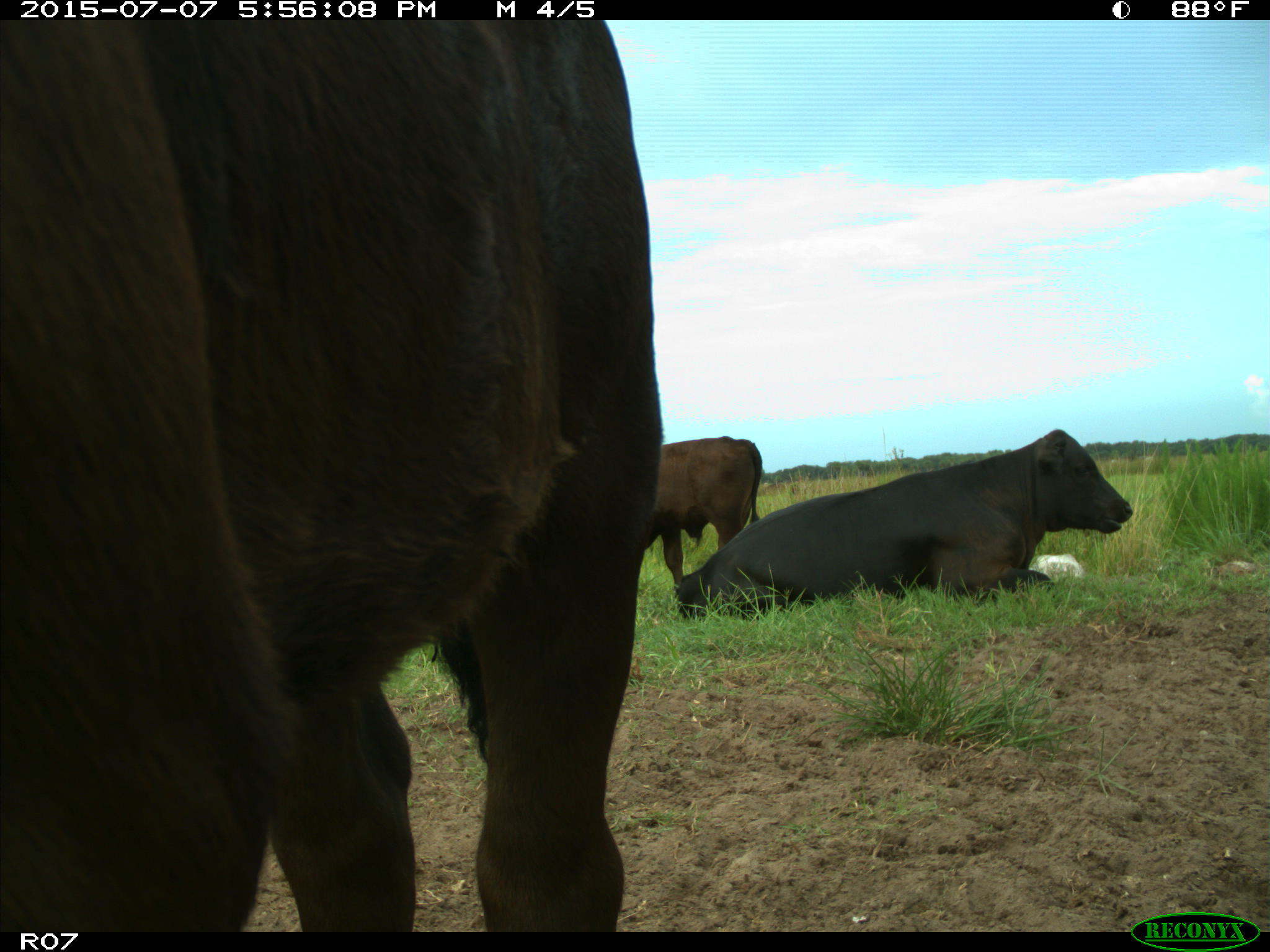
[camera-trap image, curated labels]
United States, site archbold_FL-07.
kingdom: Animalia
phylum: Chordata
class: Mammalia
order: Artiodactyla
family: Bovidae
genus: Bos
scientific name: Bos taurus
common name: domestic cow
Bos taurus (domestic cow).